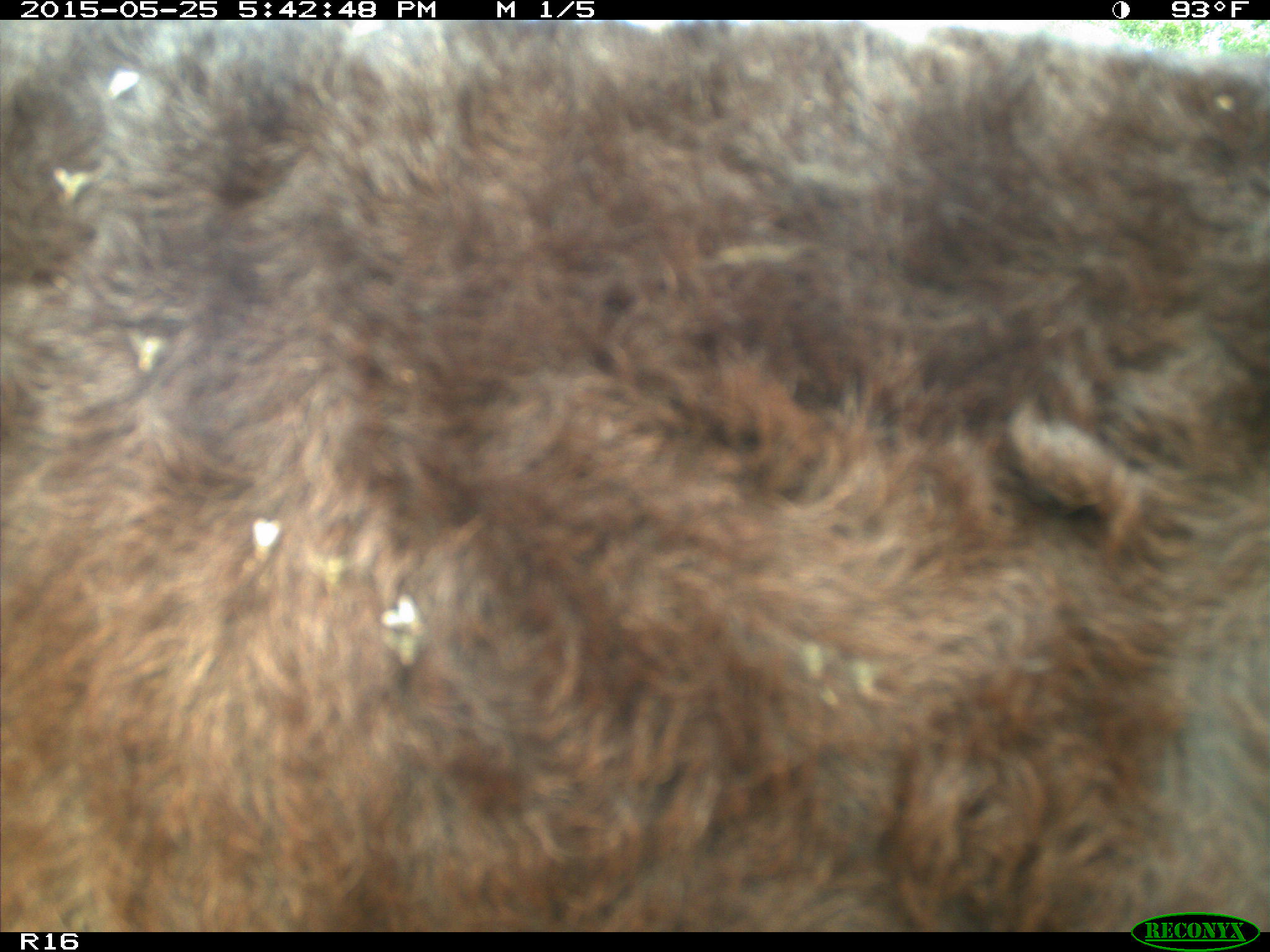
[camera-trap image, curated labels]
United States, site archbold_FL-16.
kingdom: Animalia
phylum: Chordata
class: Mammalia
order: Artiodactyla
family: Bovidae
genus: Bos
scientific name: Bos taurus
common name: domestic cow